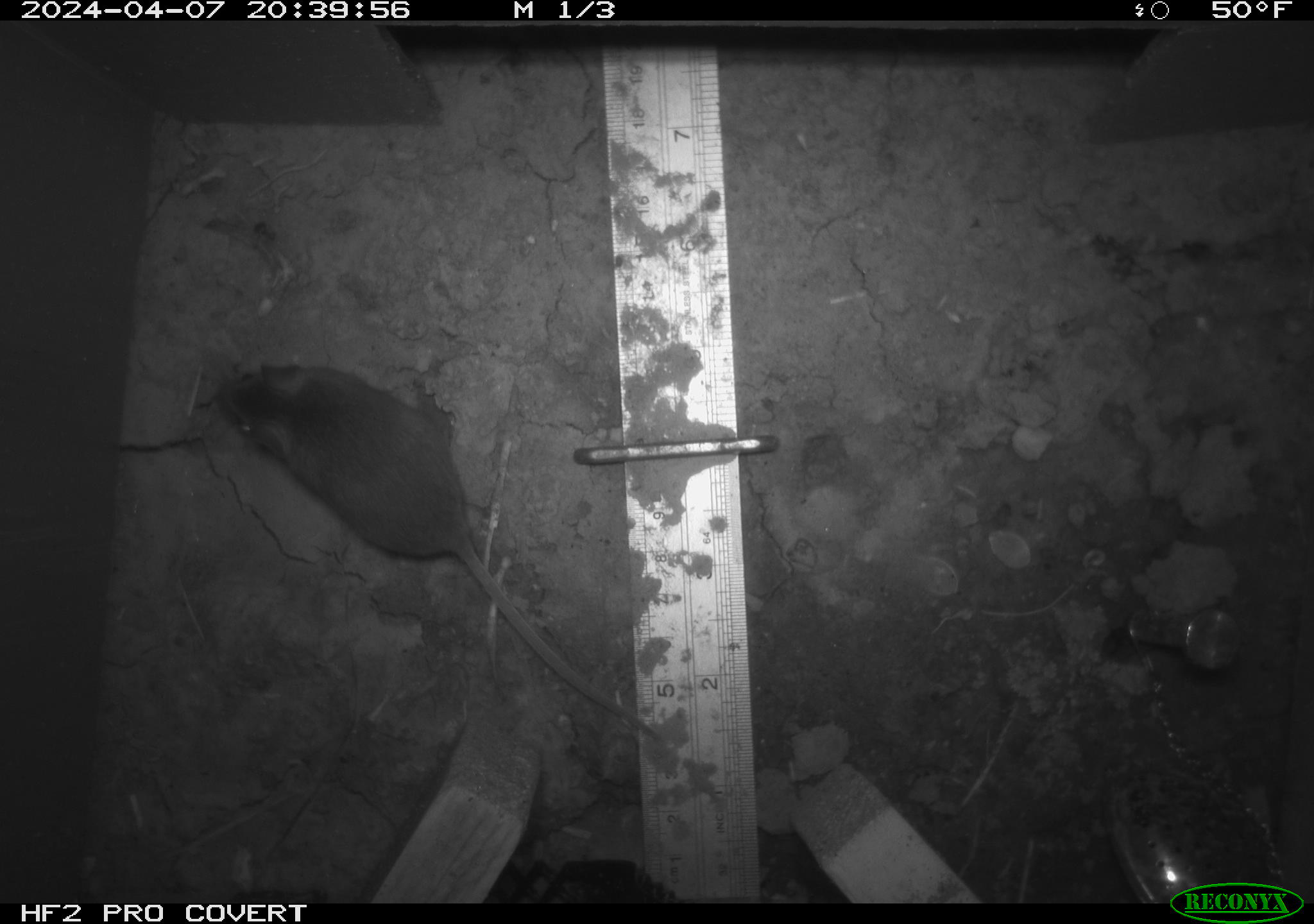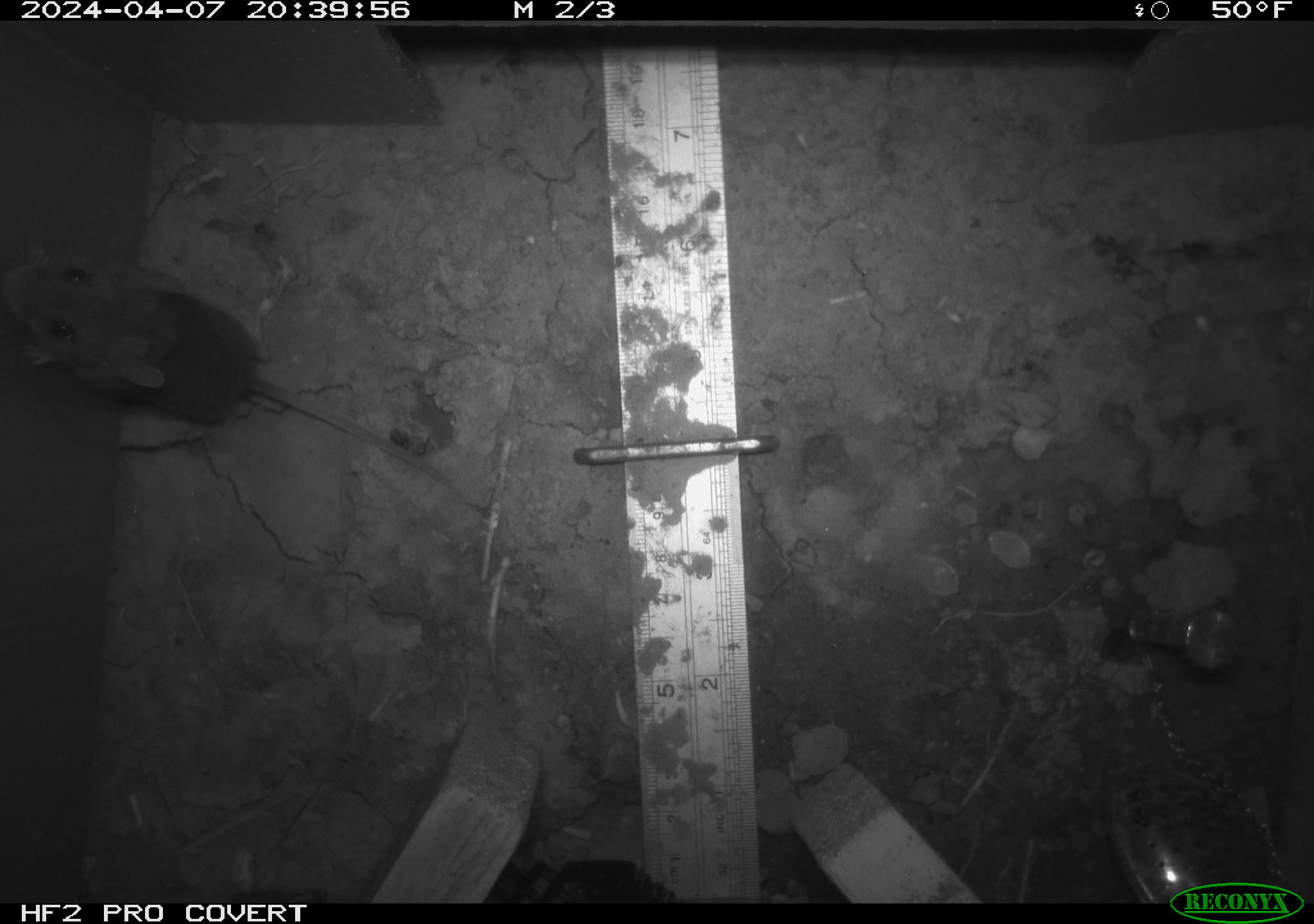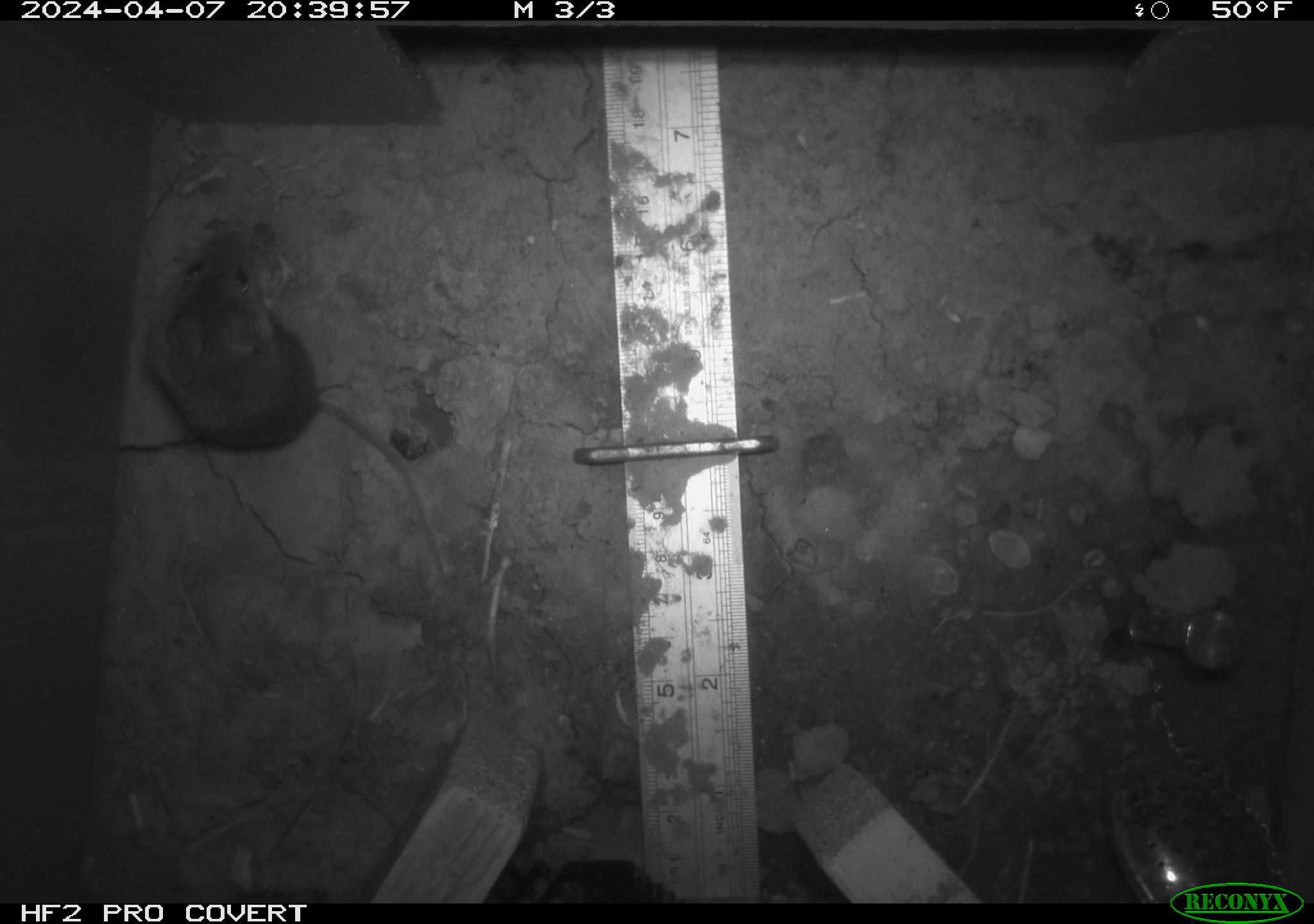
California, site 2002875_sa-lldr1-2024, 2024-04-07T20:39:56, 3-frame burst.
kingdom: Animalia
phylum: Chordata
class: Mammalia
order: Rodentia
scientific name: Rodentia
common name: mouse species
Mouse species (Rodentia).